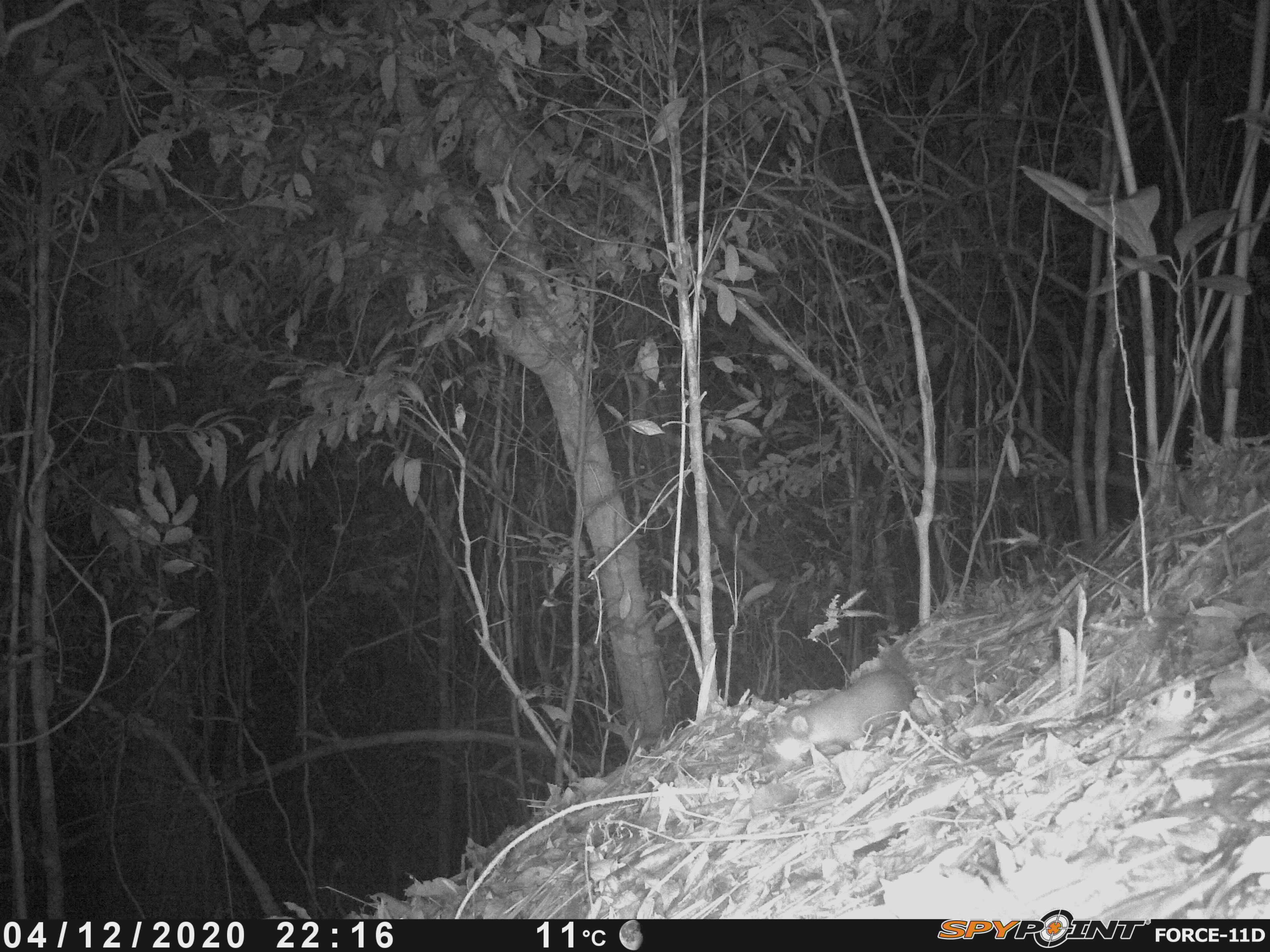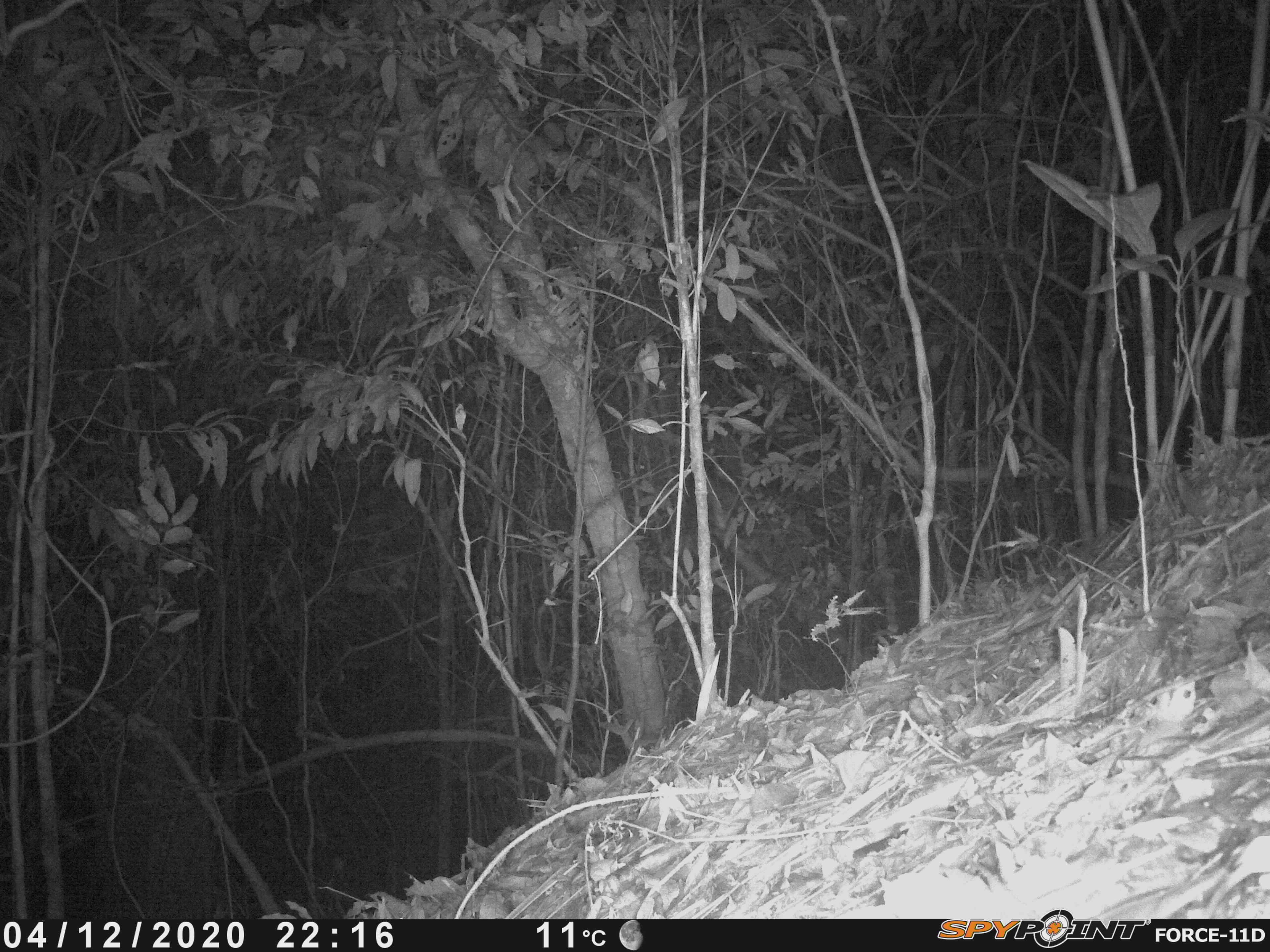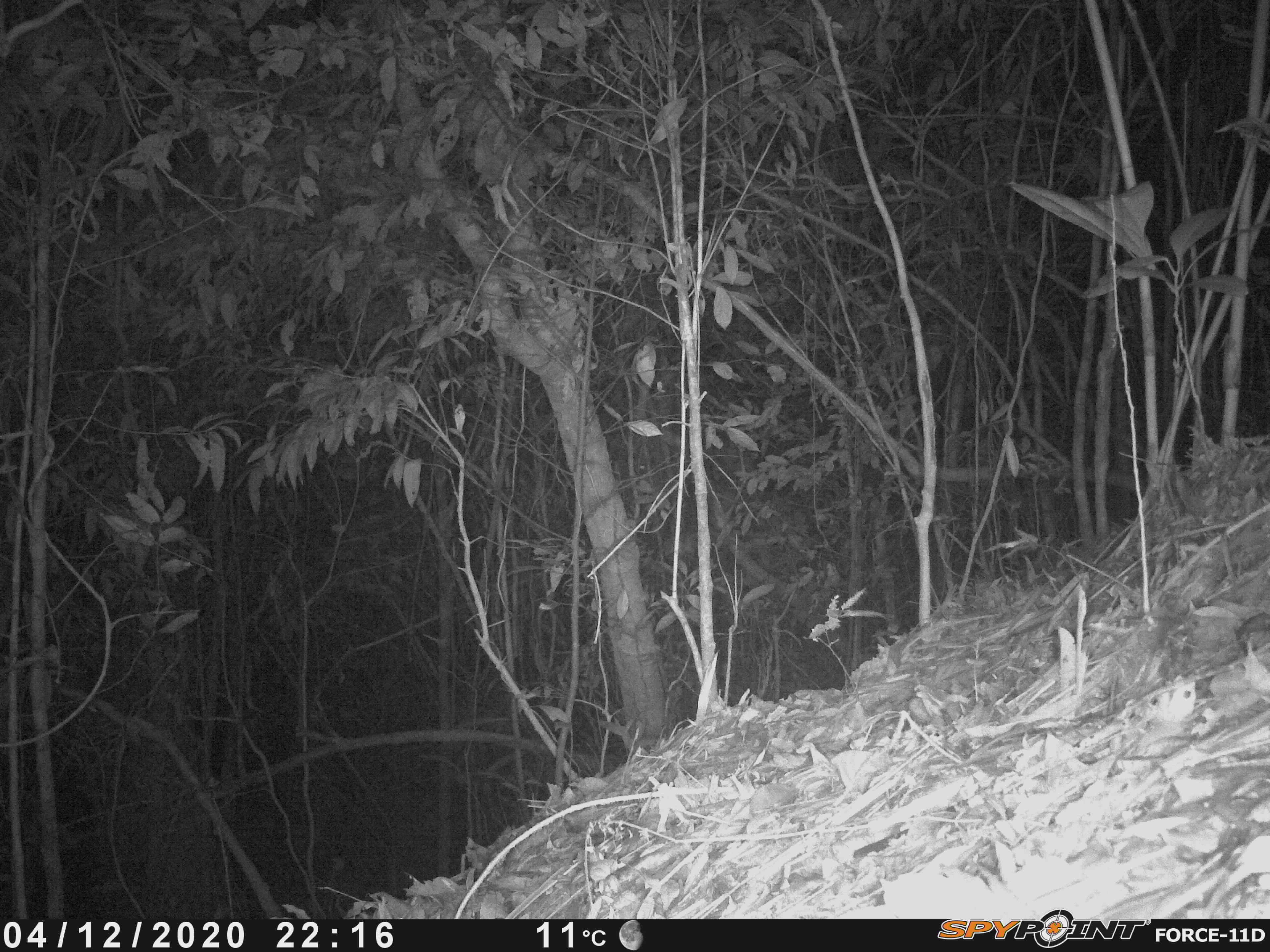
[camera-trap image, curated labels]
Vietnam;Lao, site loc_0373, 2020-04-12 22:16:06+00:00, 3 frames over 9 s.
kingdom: Animalia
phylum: Chordata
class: Mammalia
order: Carnivora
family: Mustelidae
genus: Melogale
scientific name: Melogale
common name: ferret badger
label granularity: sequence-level